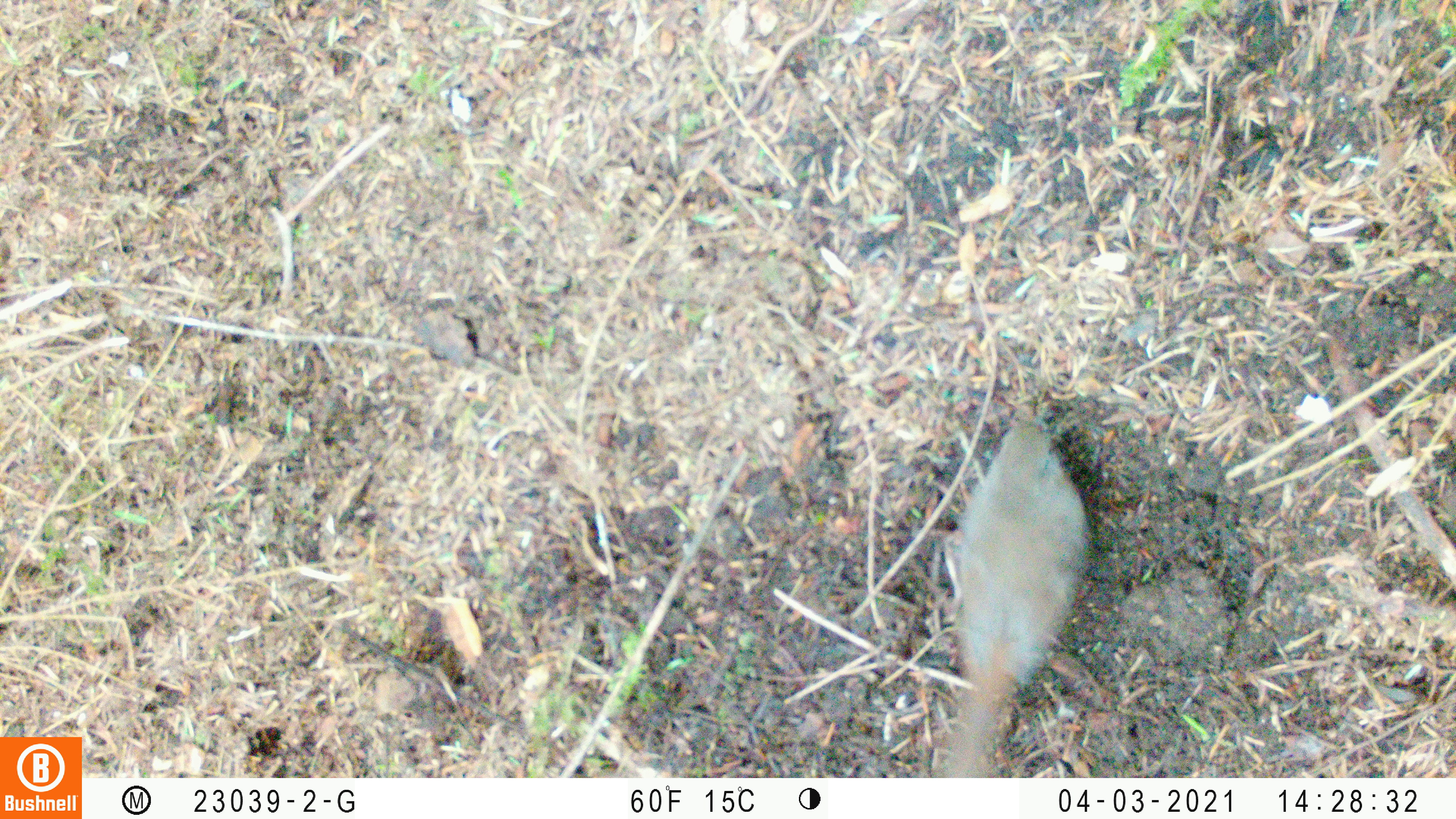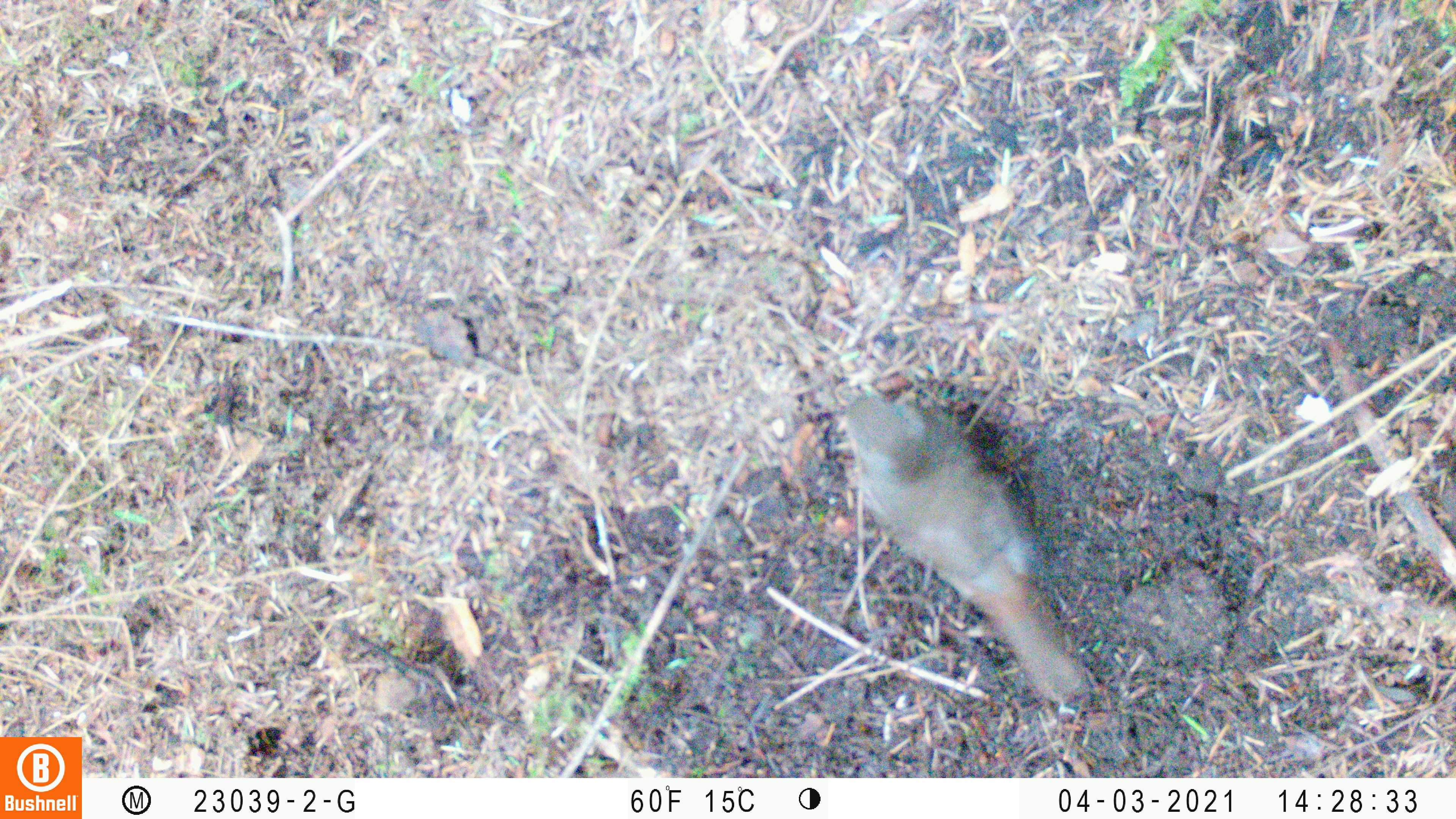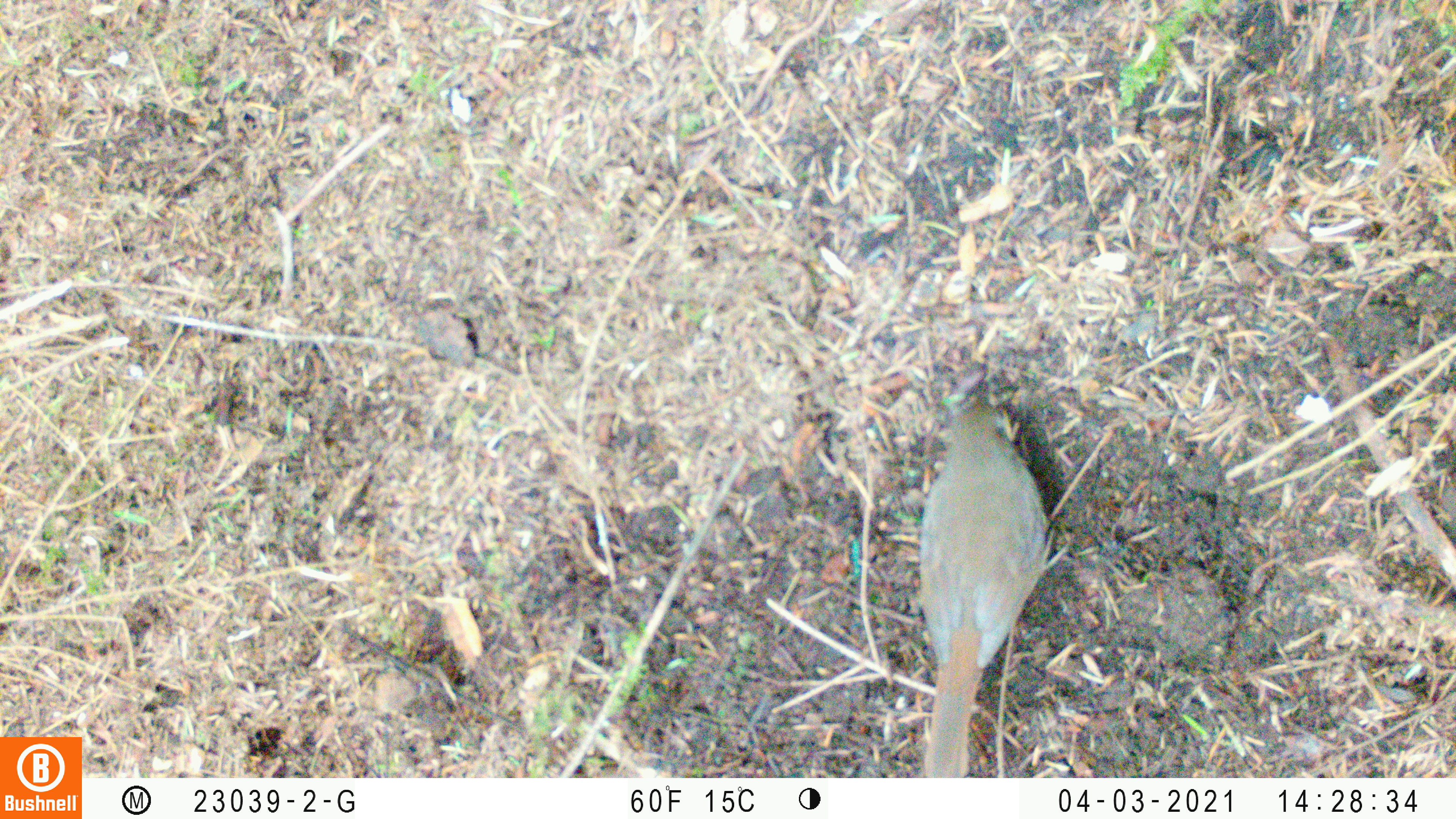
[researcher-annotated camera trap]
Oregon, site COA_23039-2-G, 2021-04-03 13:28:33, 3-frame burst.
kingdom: Animalia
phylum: Chordata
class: Aves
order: Passeriformes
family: Turdidae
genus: Catharus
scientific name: Catharus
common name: brown thrushes and nightingale-thrushes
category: catharus species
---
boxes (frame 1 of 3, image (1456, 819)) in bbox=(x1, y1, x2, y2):
catharus species: bbox=(889, 376, 1129, 776)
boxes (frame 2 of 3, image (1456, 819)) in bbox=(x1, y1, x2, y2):
catharus species: bbox=(797, 352, 1111, 728)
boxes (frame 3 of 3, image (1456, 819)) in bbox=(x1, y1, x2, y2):
catharus species: bbox=(871, 365, 1090, 777)